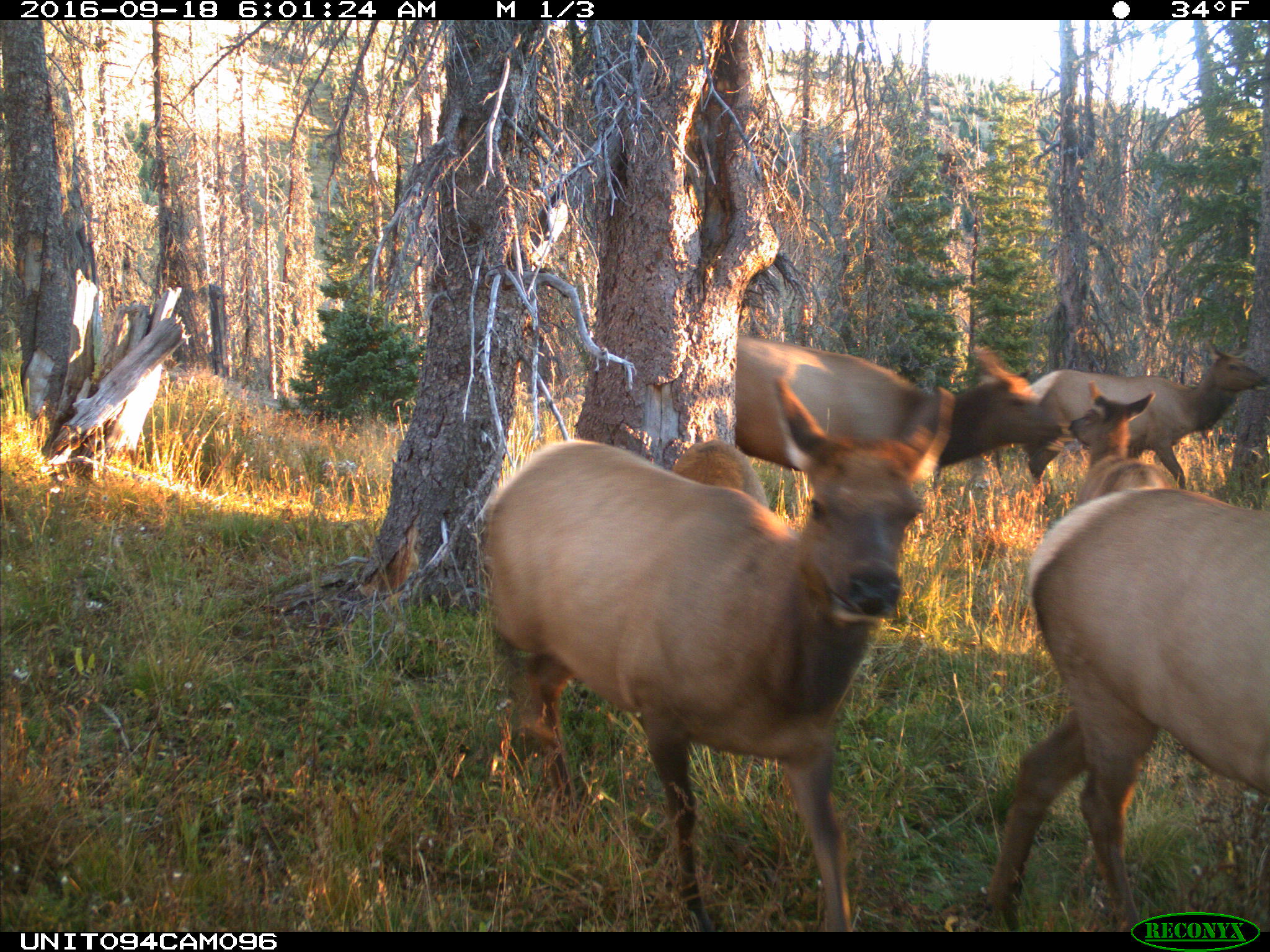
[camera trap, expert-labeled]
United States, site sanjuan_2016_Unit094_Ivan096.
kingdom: Animalia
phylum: Chordata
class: Mammalia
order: Artiodactyla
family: Cervidae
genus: Cervus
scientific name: Cervus elaphus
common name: red deer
Cervus elaphus (red deer).